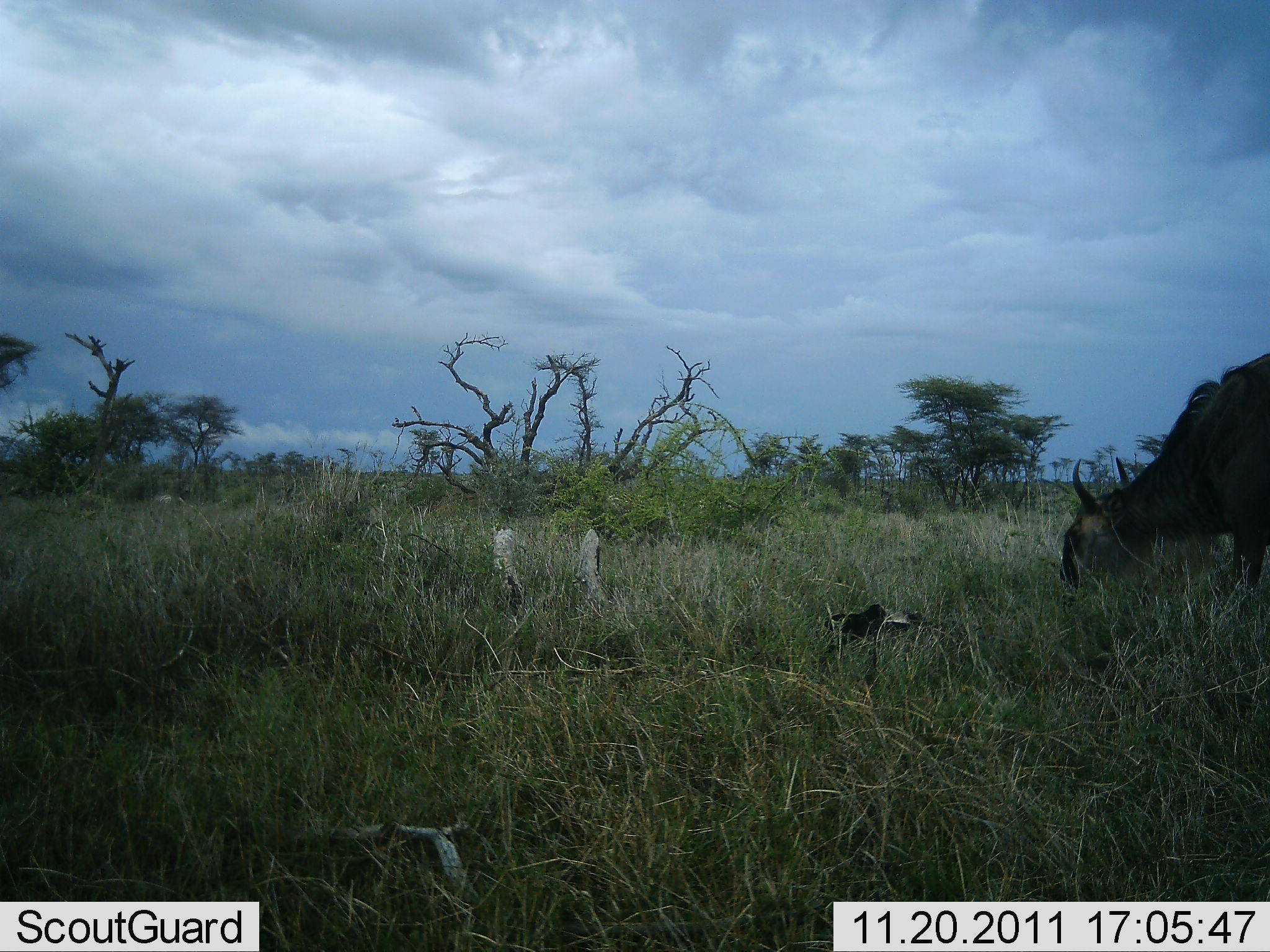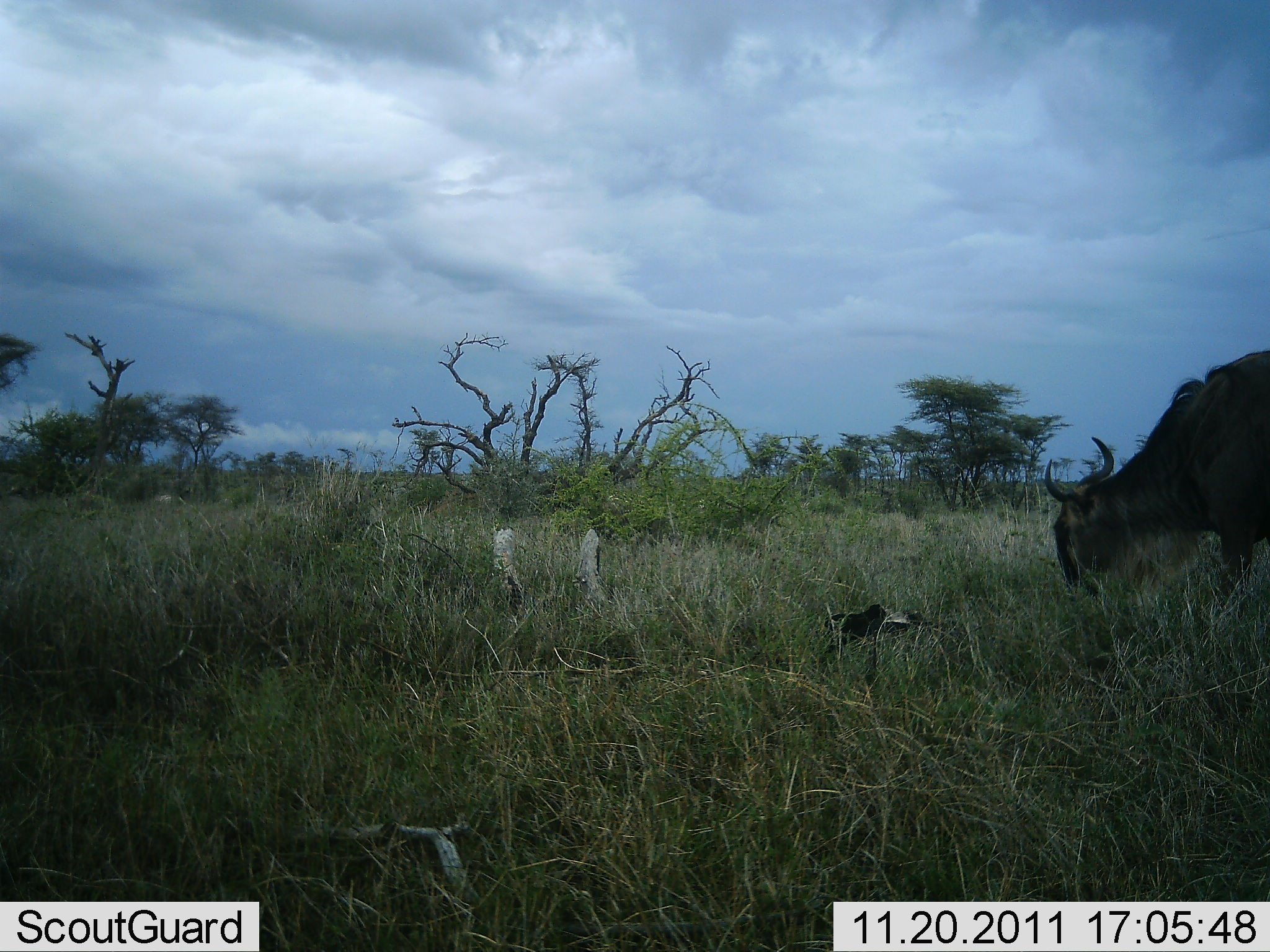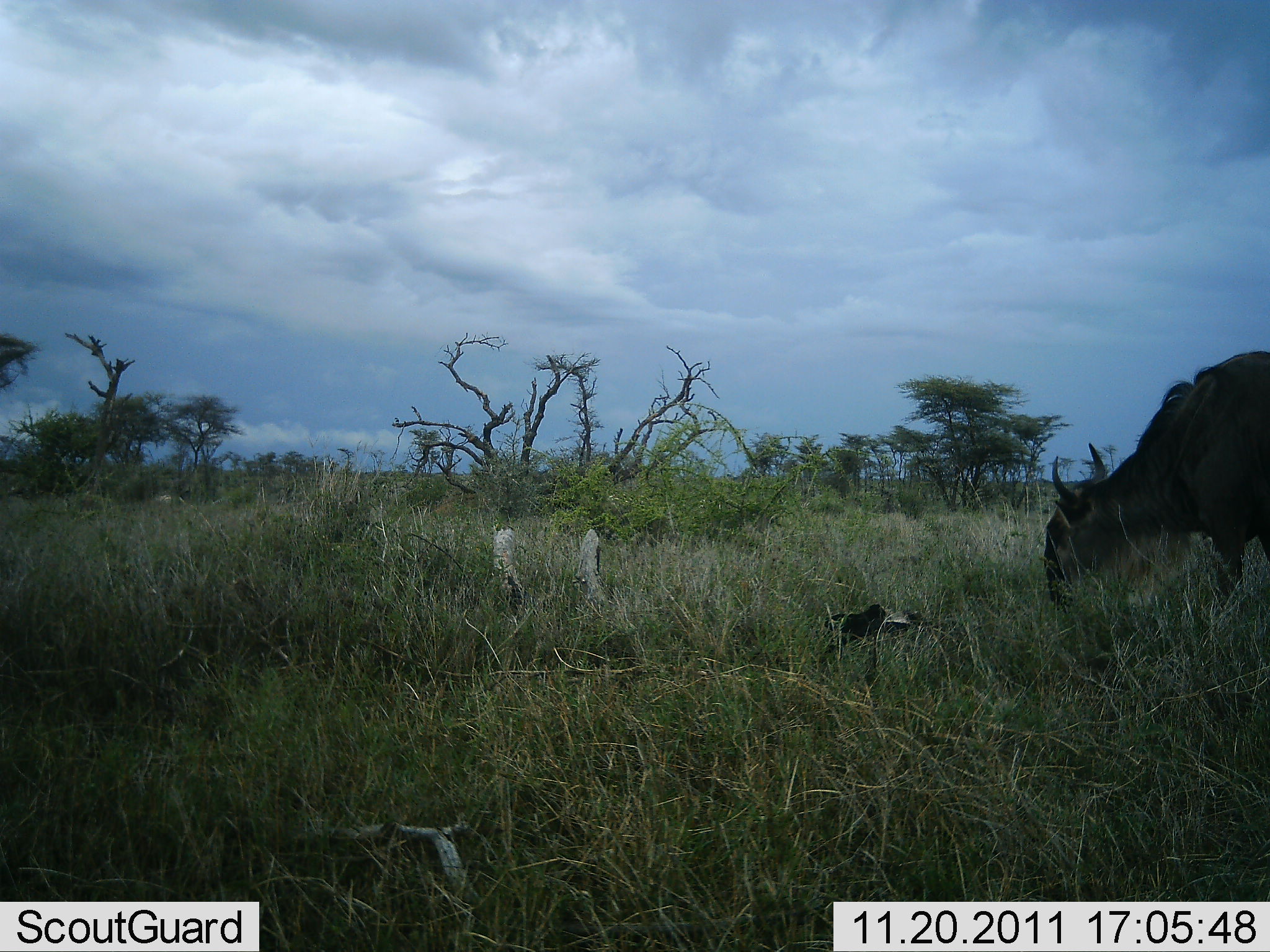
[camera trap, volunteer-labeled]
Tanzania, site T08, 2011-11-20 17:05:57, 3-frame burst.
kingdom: Animalia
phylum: Chordata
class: Mammalia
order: Artiodactyla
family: Bovidae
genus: Connochaetes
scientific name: Connochaetes taurinus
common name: blue wildebeest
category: wildebeest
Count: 1.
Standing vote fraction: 40%.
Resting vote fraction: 0%.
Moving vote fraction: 0%.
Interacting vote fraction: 0%.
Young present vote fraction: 0%.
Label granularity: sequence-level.